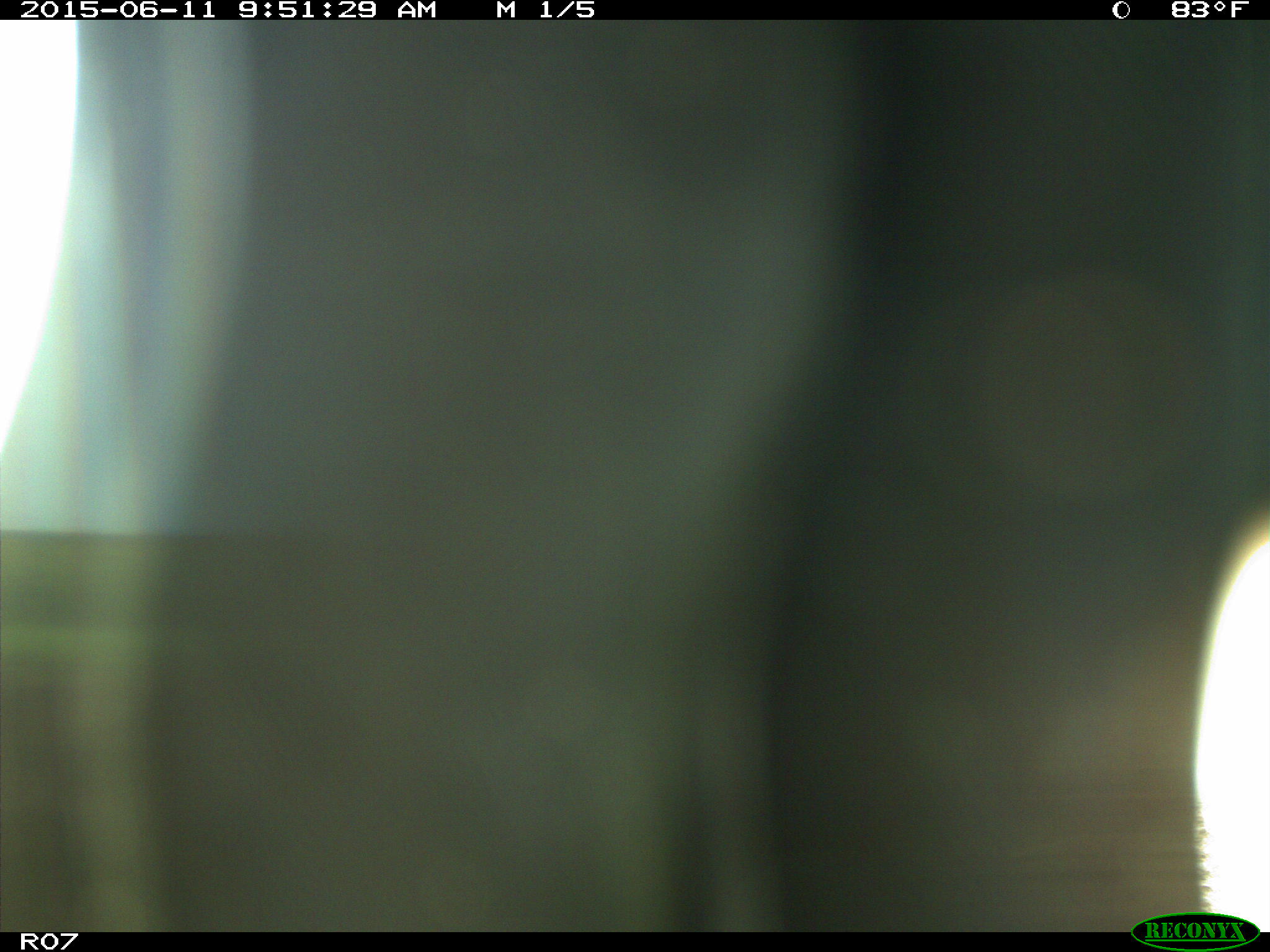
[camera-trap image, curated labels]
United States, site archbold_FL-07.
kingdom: Animalia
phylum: Chordata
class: Mammalia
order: Artiodactyla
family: Bovidae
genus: Bos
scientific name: Bos taurus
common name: domestic cow